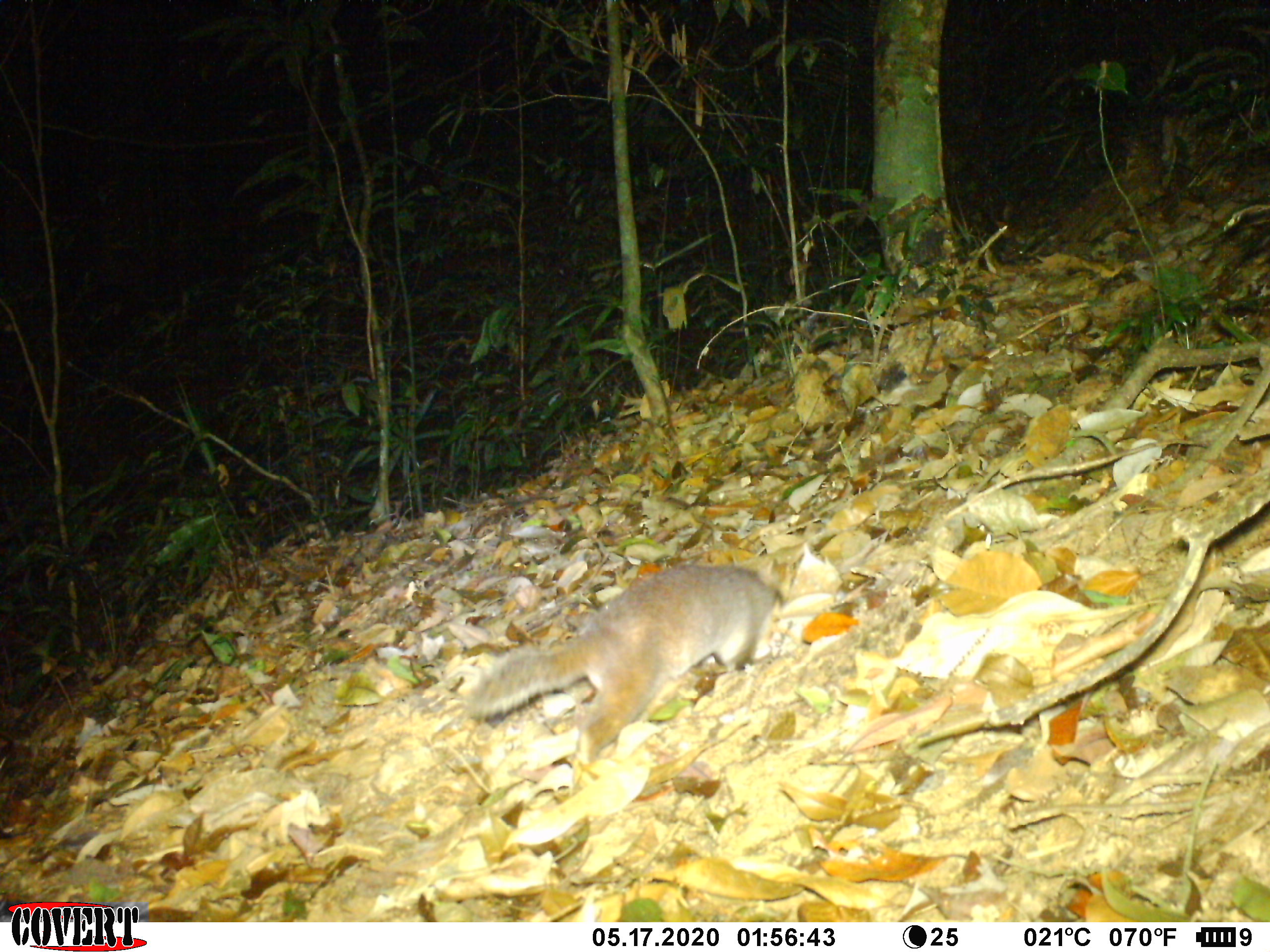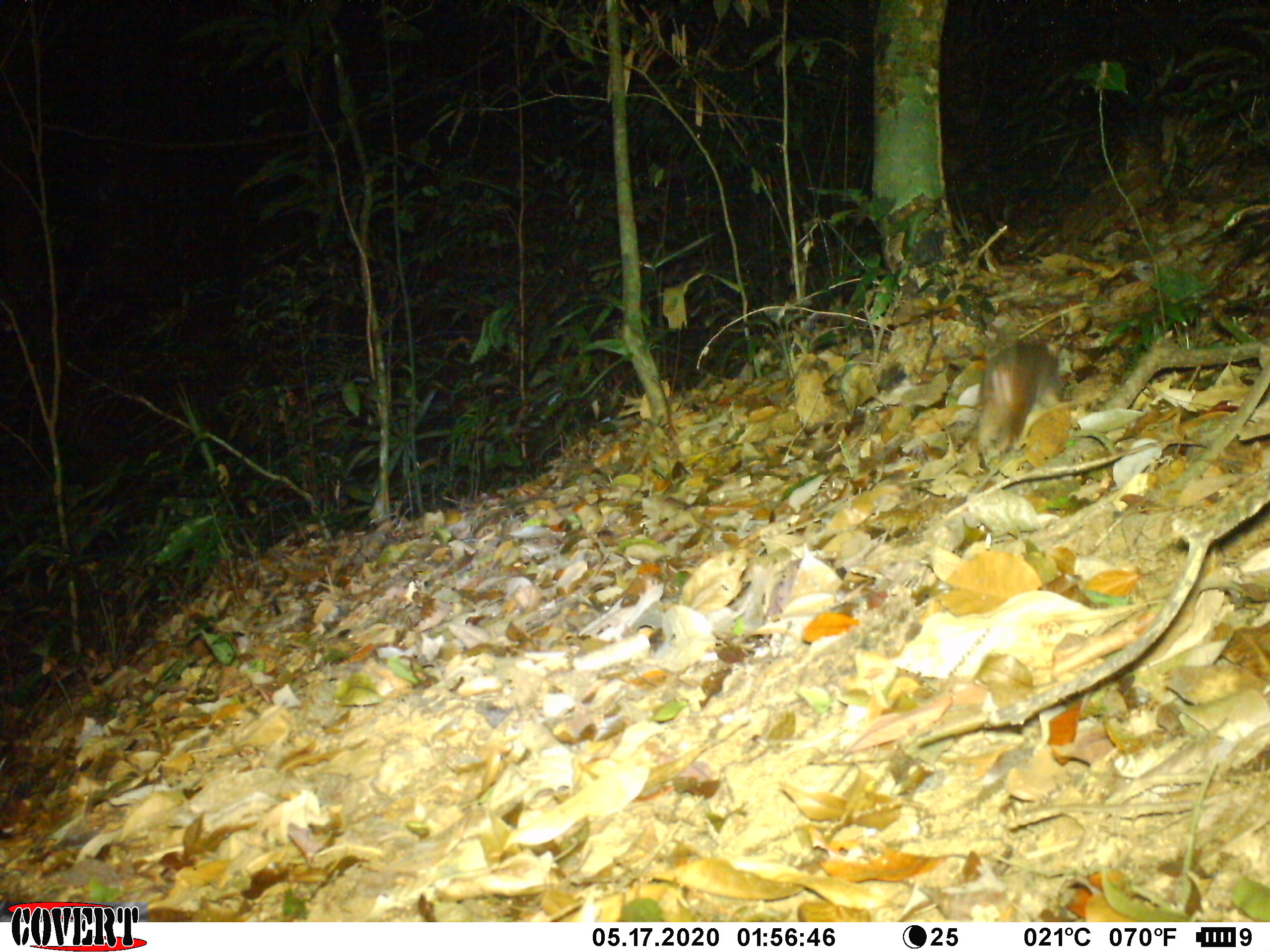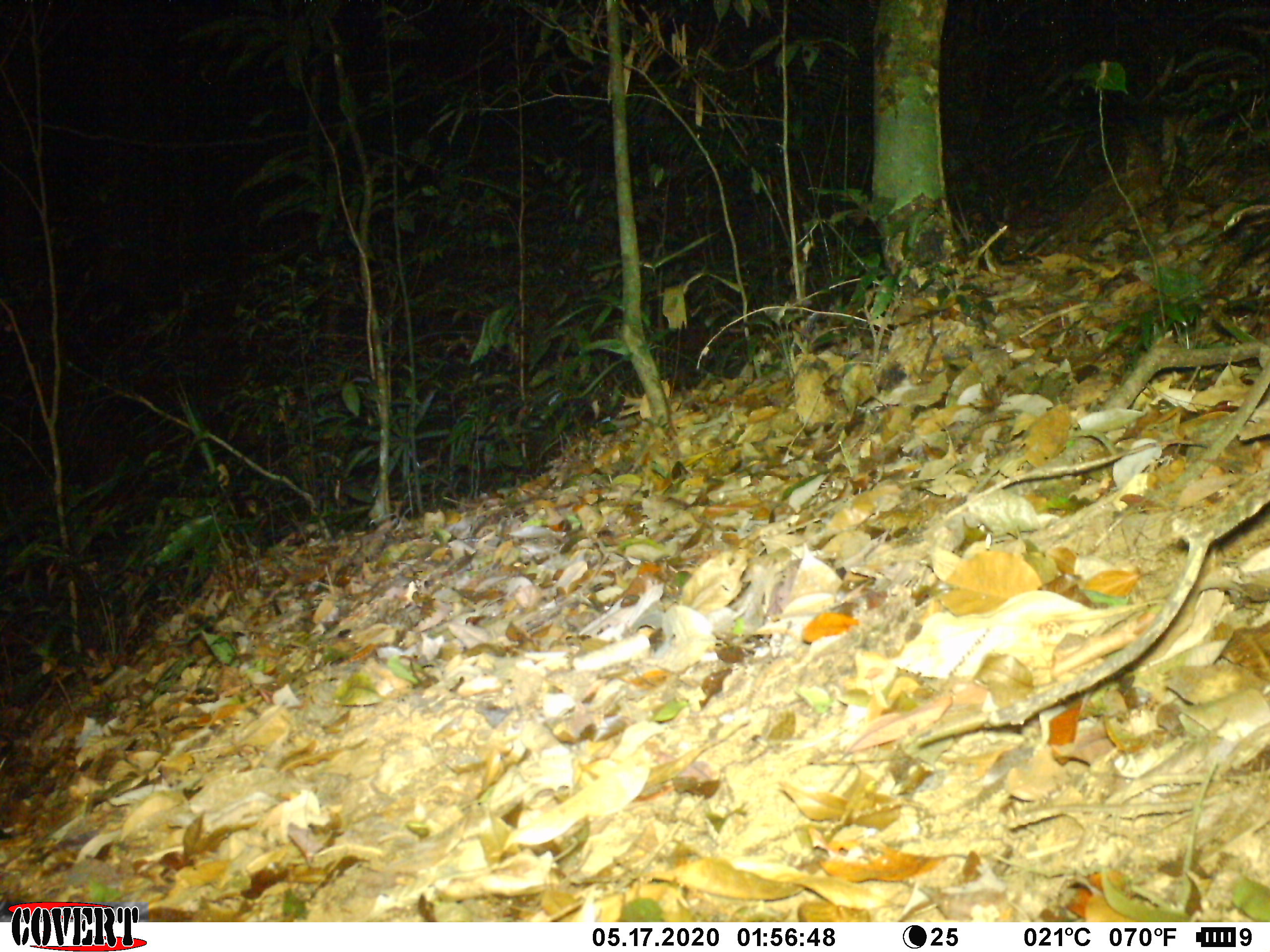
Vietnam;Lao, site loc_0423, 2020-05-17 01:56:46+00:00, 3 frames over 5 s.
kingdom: Animalia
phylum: Chordata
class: Mammalia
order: Carnivora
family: Mustelidae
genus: Melogale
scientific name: Melogale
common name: ferret badger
Ferret badger (Melogale). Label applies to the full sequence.